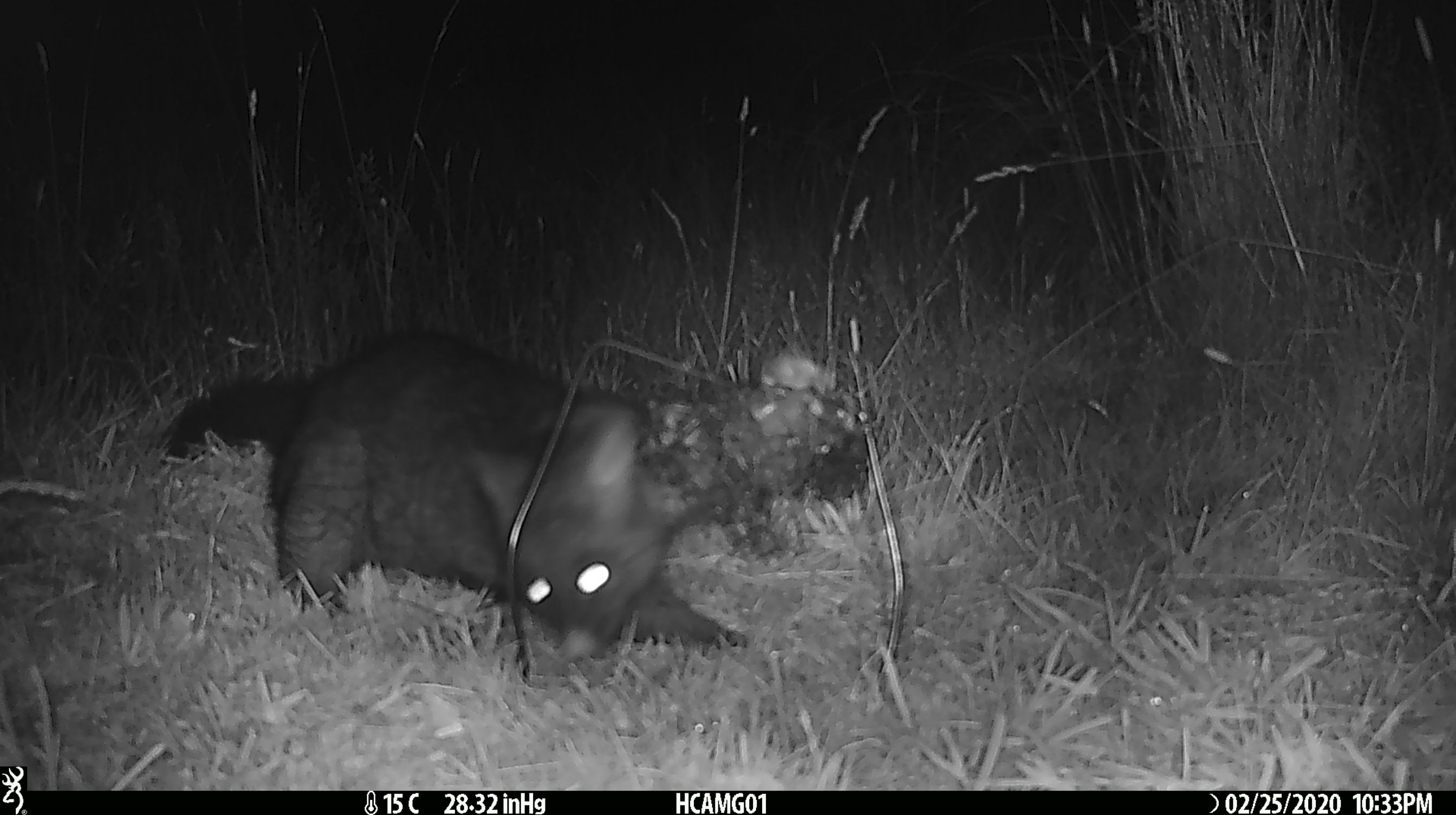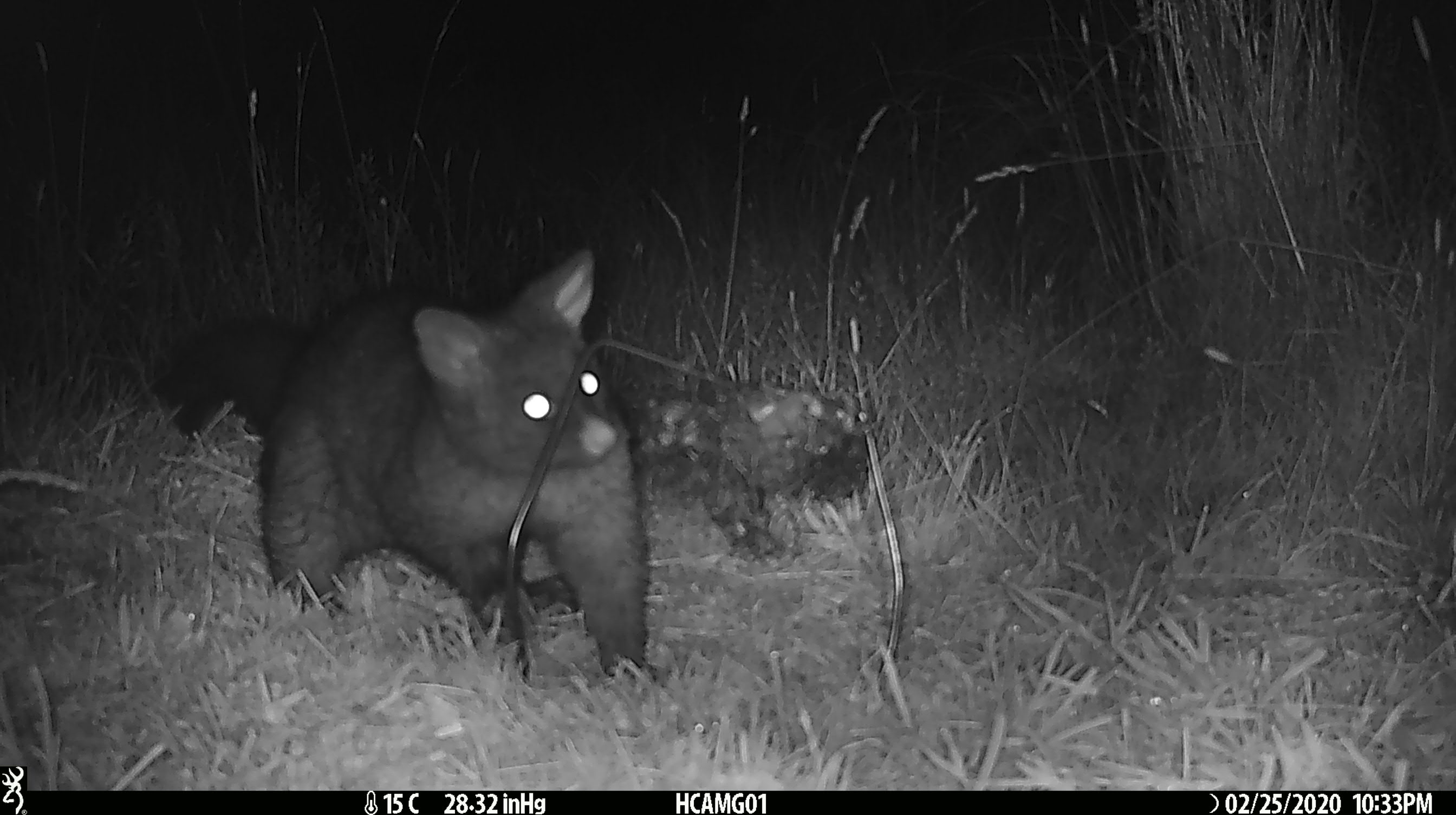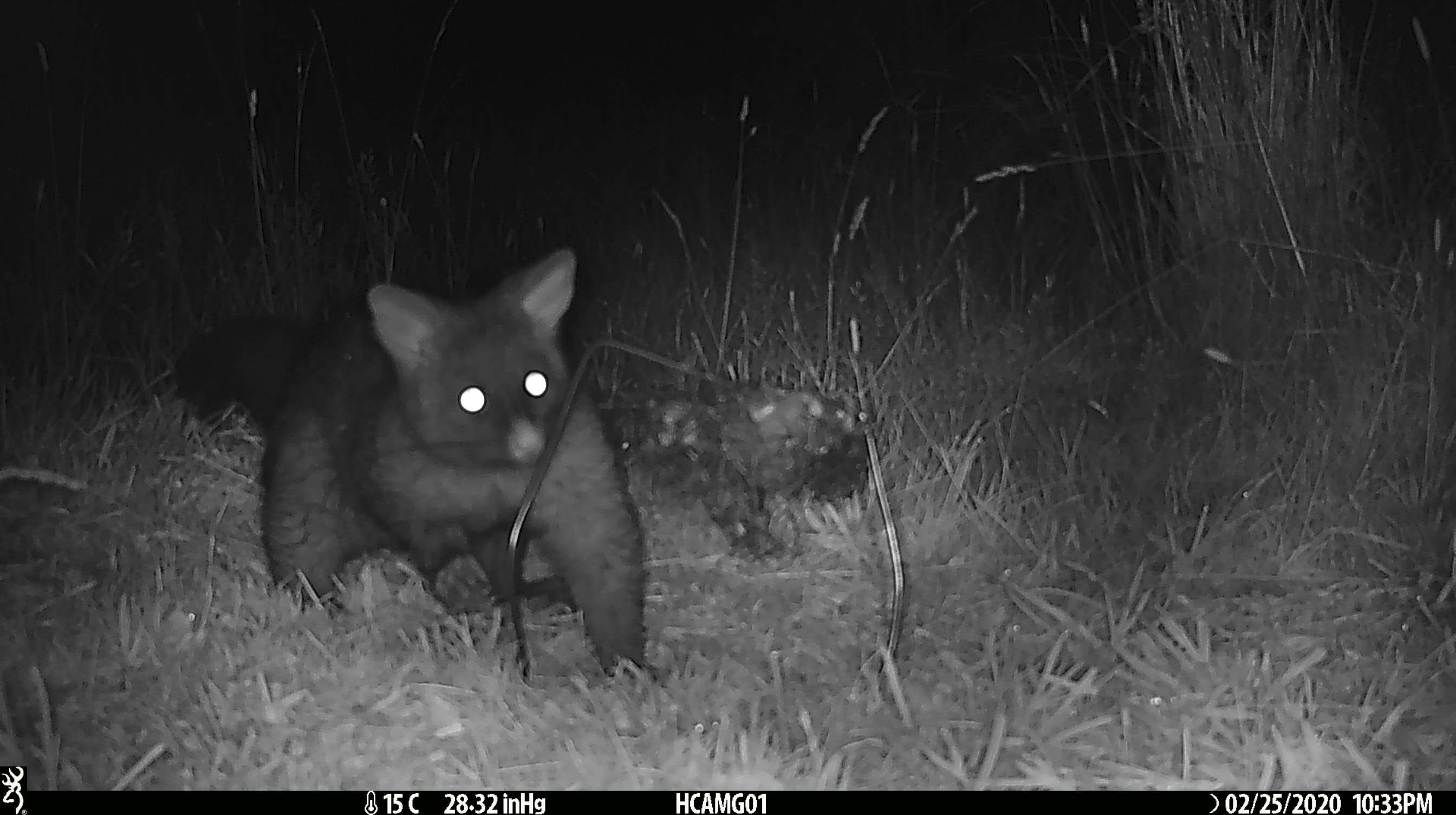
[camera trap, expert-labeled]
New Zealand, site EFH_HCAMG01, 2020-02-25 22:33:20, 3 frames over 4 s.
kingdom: Animalia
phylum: Chordata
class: Mammalia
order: Diprotodontia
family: Phalangeridae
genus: Trichosurus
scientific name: Trichosurus vulpecula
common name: common brushtail possum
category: possum